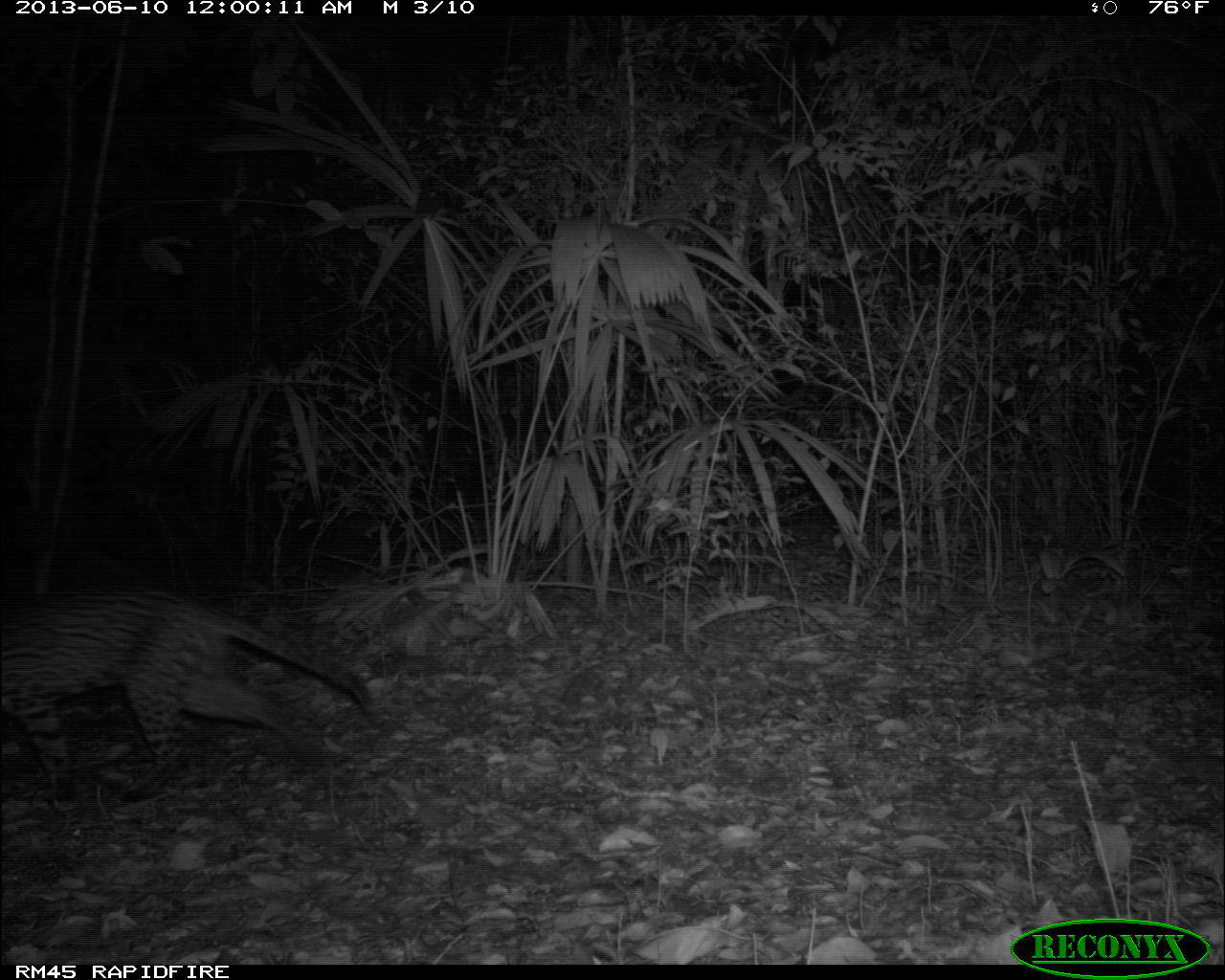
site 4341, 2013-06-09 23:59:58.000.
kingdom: Animalia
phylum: Chordata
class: Mammalia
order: Carnivora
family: Felidae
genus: Leopardus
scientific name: Leopardus pardalis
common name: ocelot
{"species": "Leopardus pardalis (ocelot)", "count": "1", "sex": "male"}